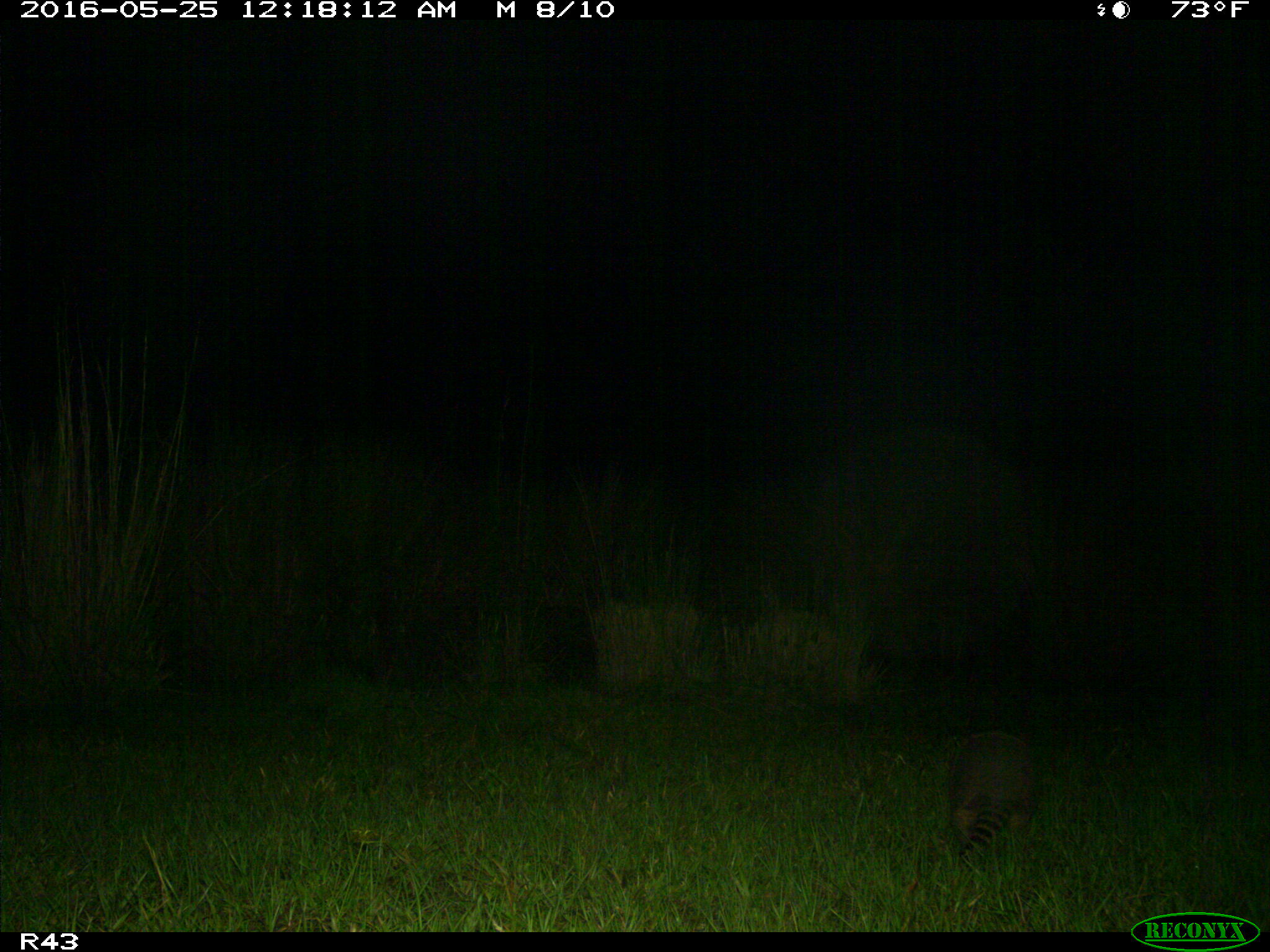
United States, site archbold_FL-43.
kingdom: Animalia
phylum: Chordata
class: Mammalia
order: Cingulata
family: Dasypodidae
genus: Dasypus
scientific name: Dasypus novemcinctus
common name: nine-banded armadillo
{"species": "Dasypus novemcinctus (nine-banded armadillo)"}